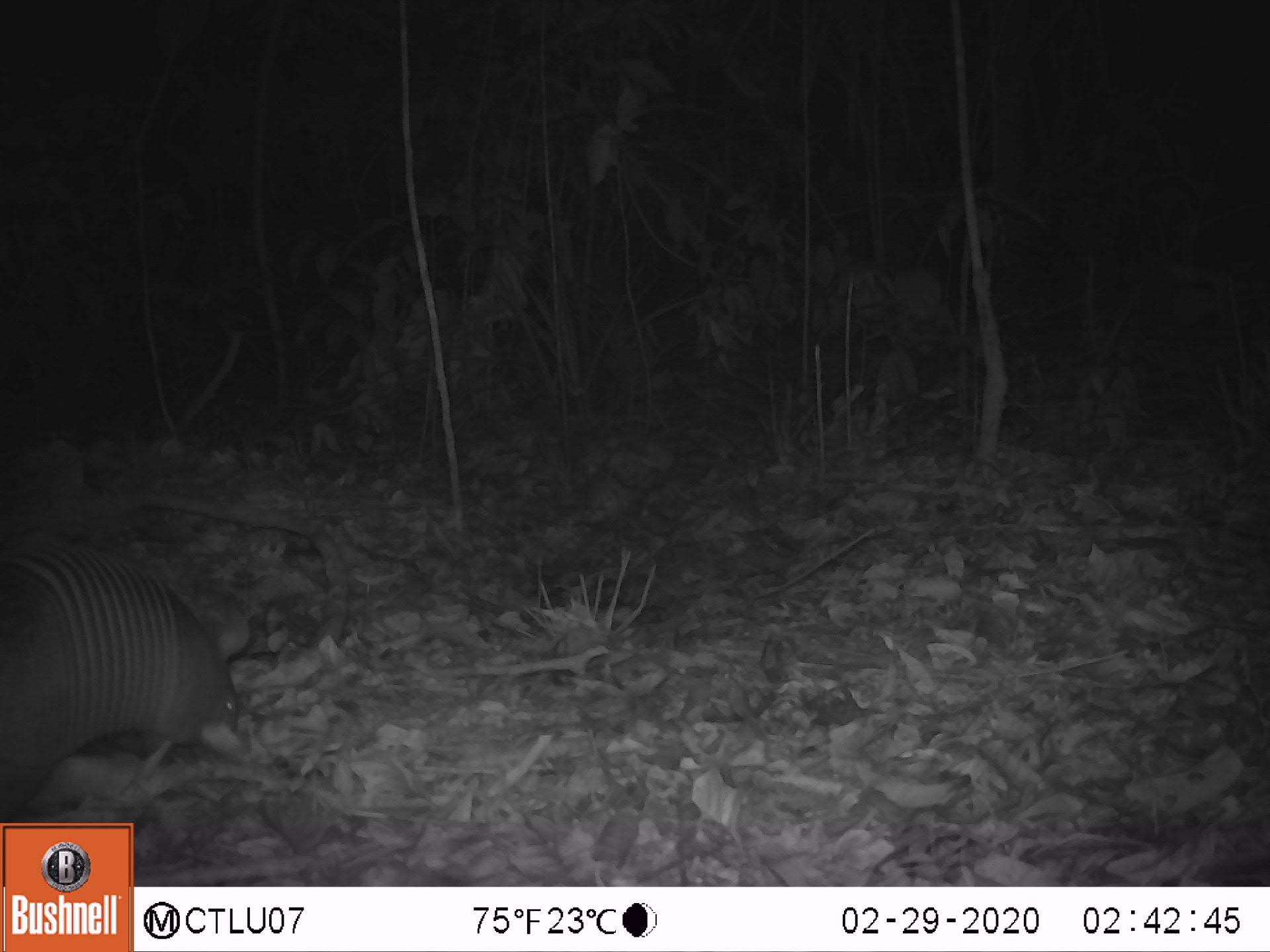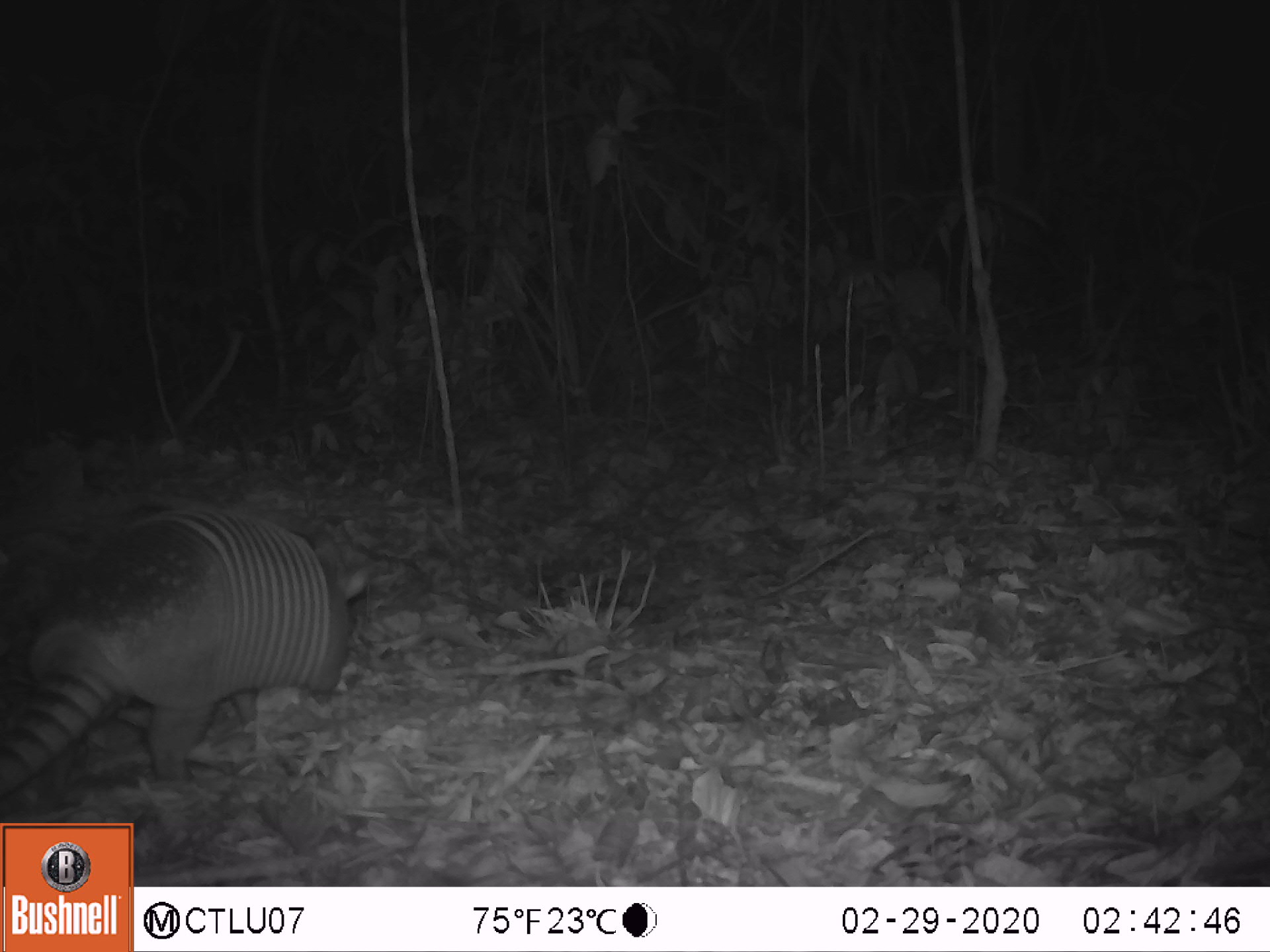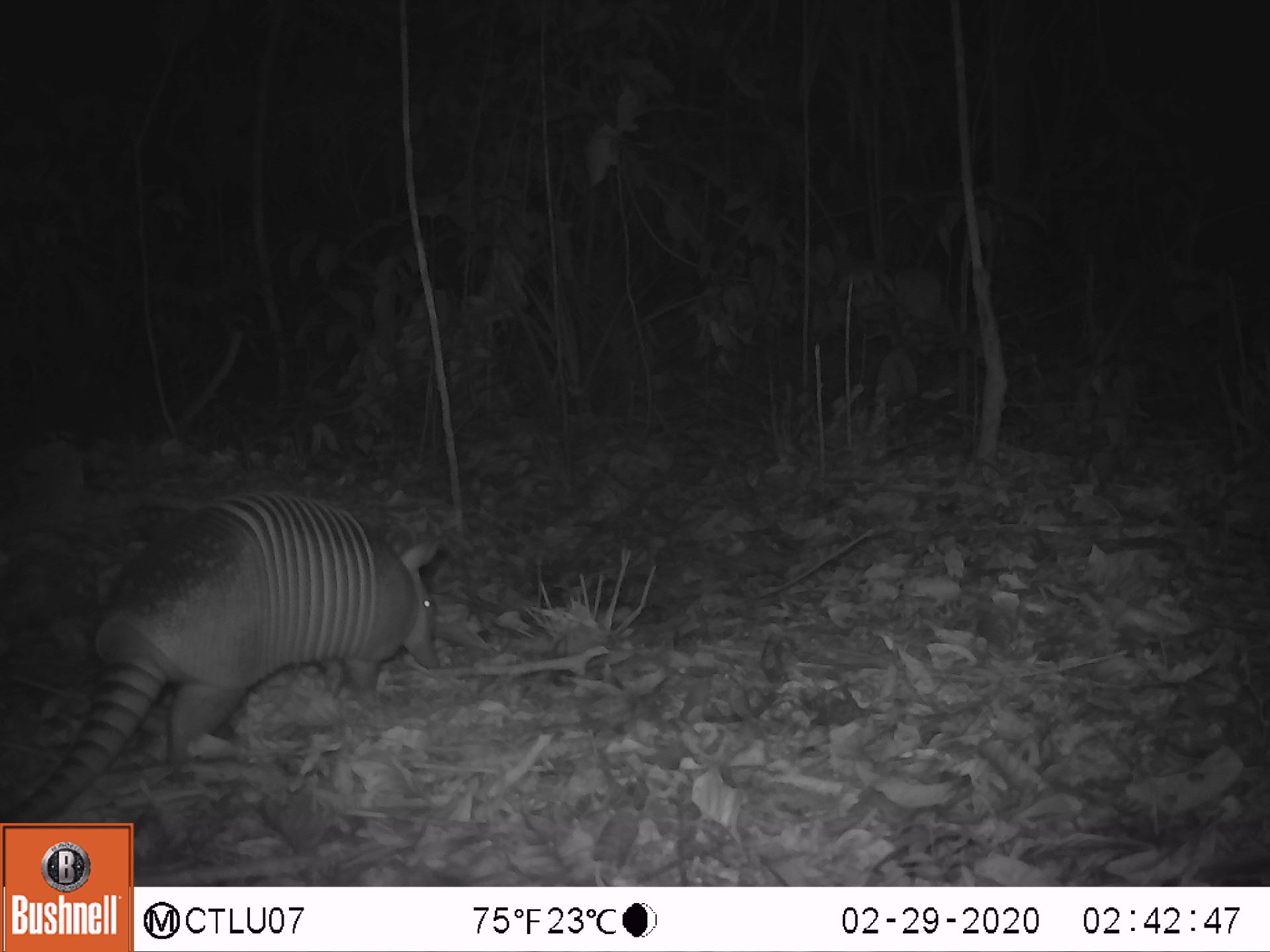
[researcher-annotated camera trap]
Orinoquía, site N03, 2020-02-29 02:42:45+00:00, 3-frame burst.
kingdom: Animalia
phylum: Chordata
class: Mammalia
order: Cingulata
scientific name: Cingulata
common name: armadillo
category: unknown armadillo